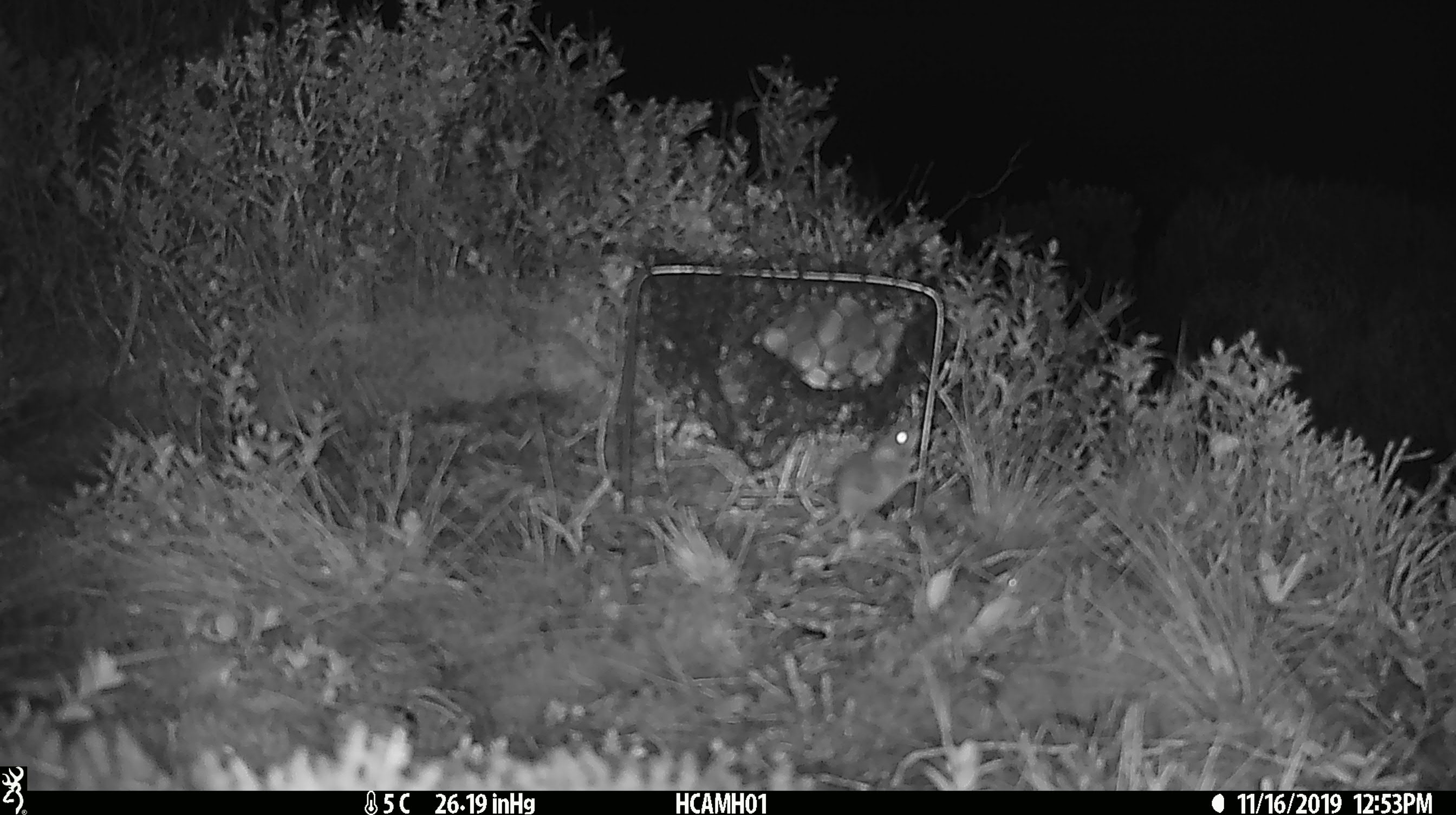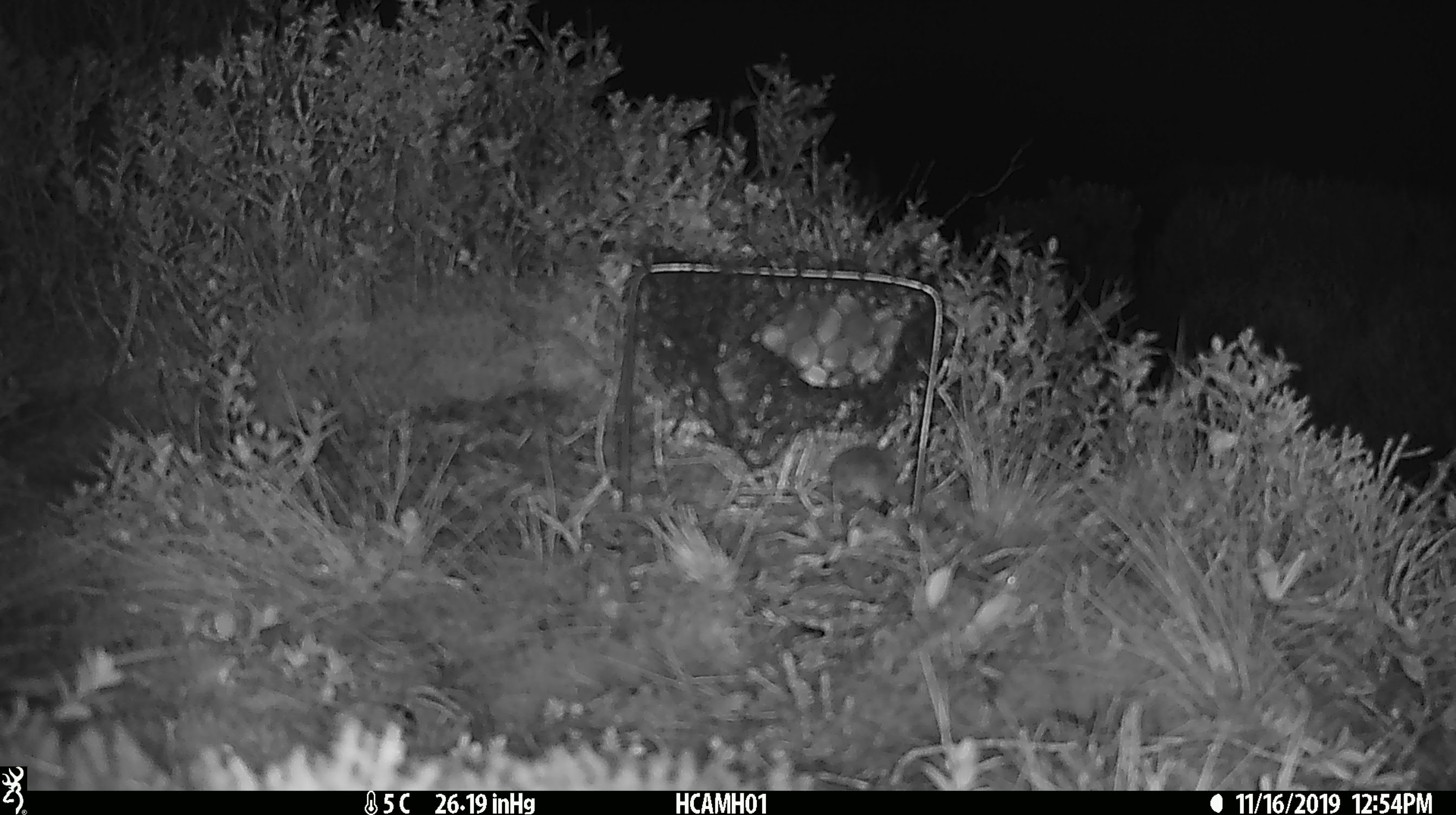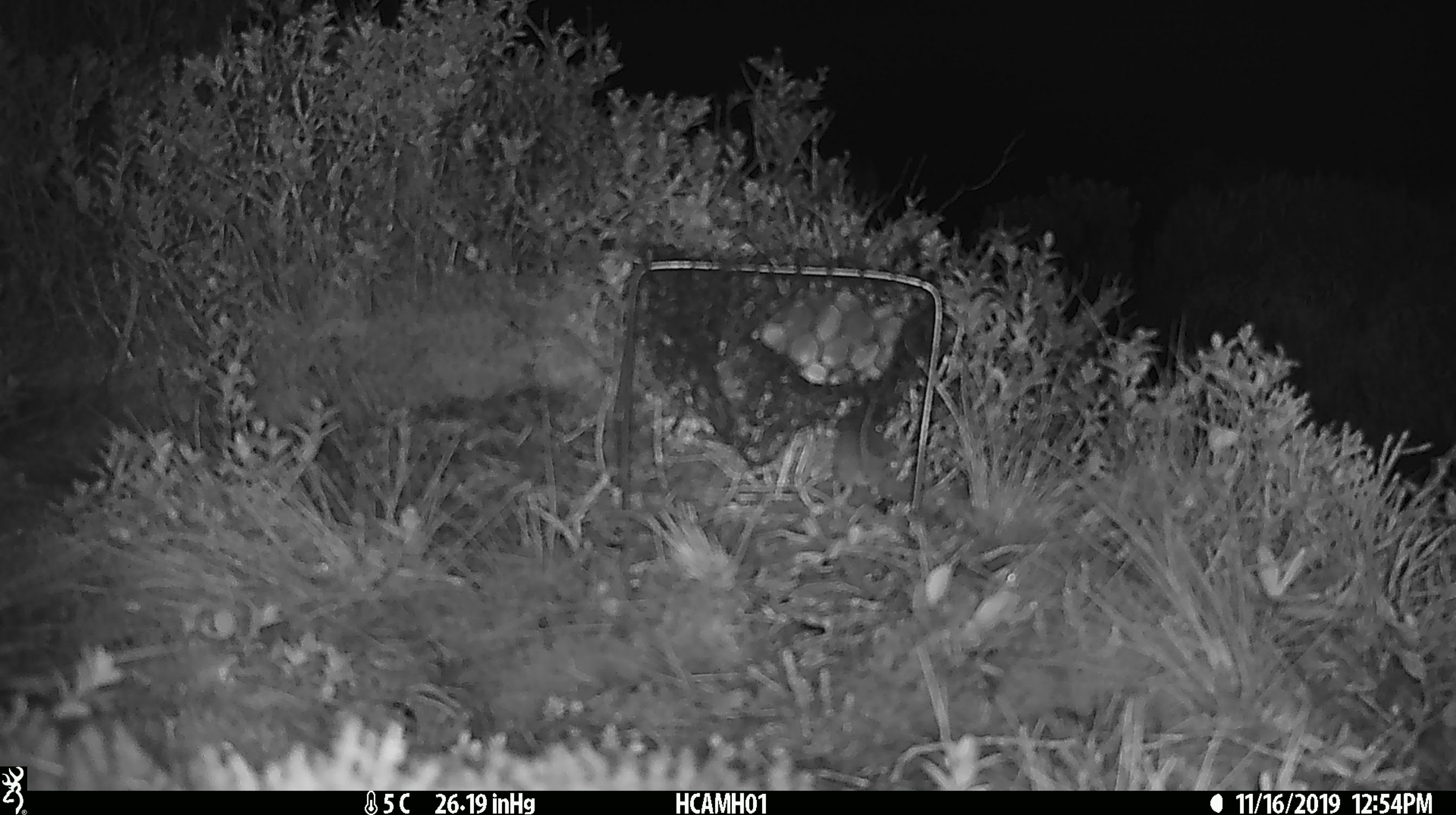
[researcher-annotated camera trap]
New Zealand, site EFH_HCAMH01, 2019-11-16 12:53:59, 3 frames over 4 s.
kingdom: Animalia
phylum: Chordata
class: Mammalia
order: Rodentia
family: Muridae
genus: Mus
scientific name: Mus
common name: mouse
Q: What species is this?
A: Mouse (Mus).